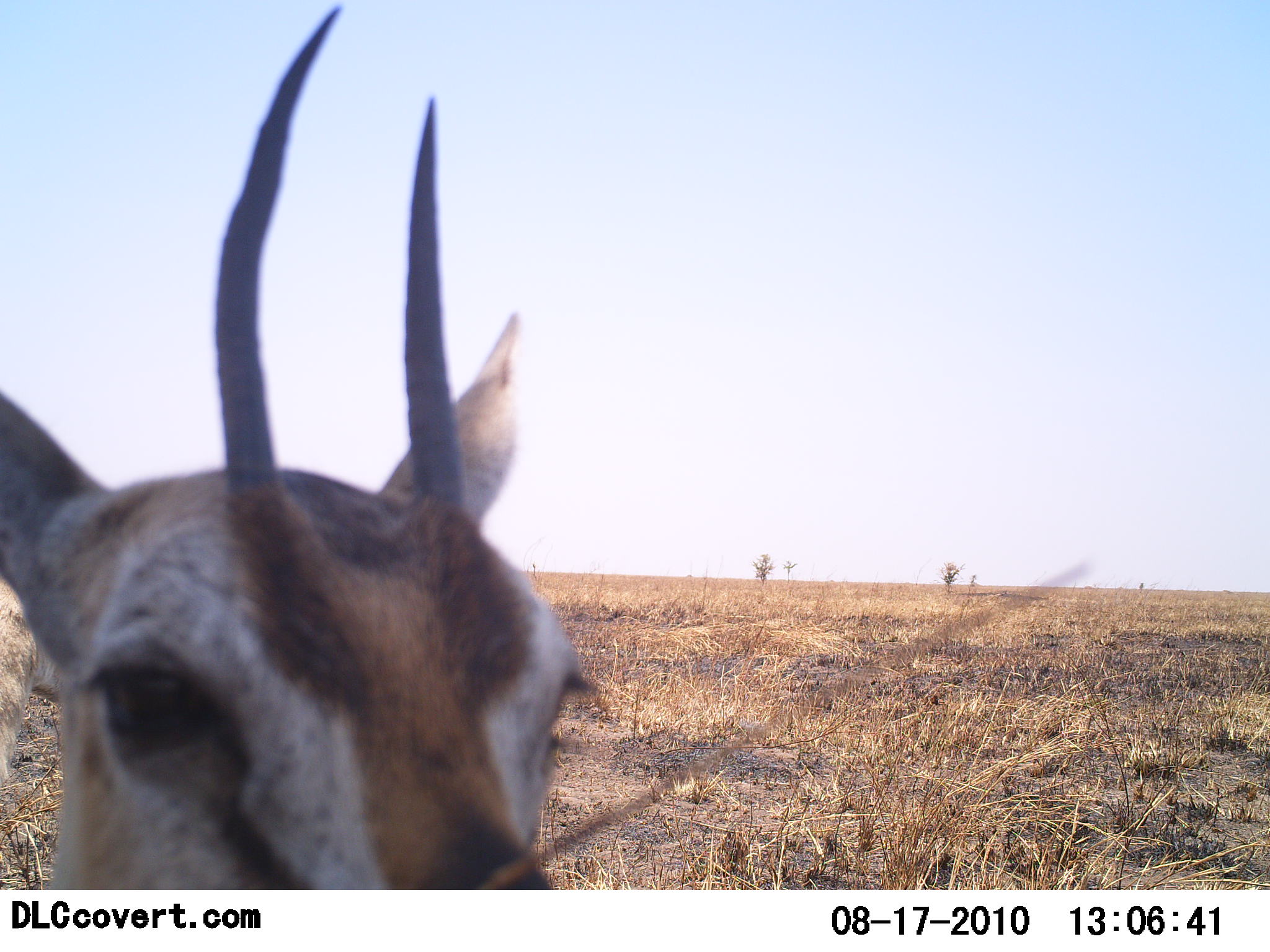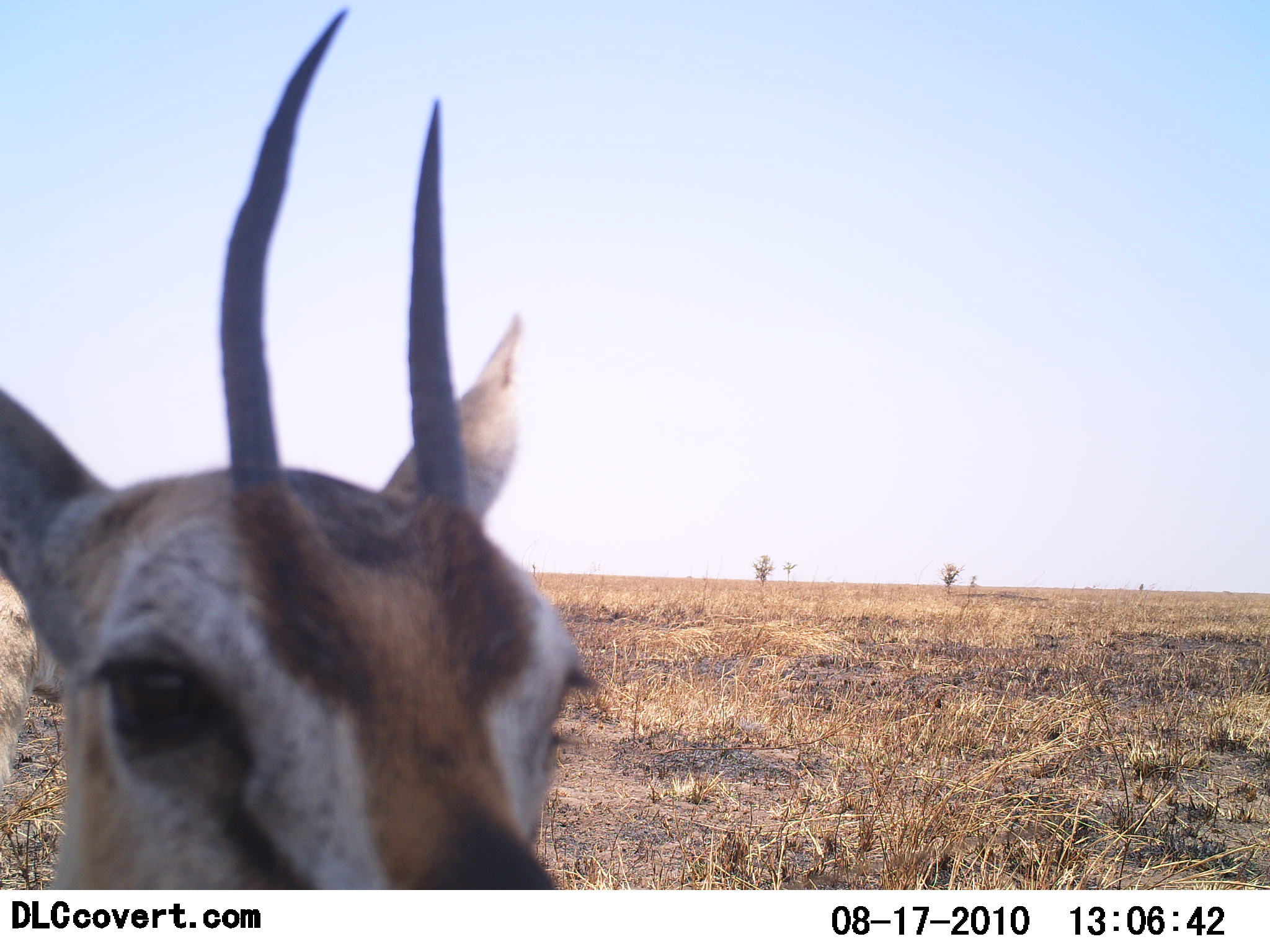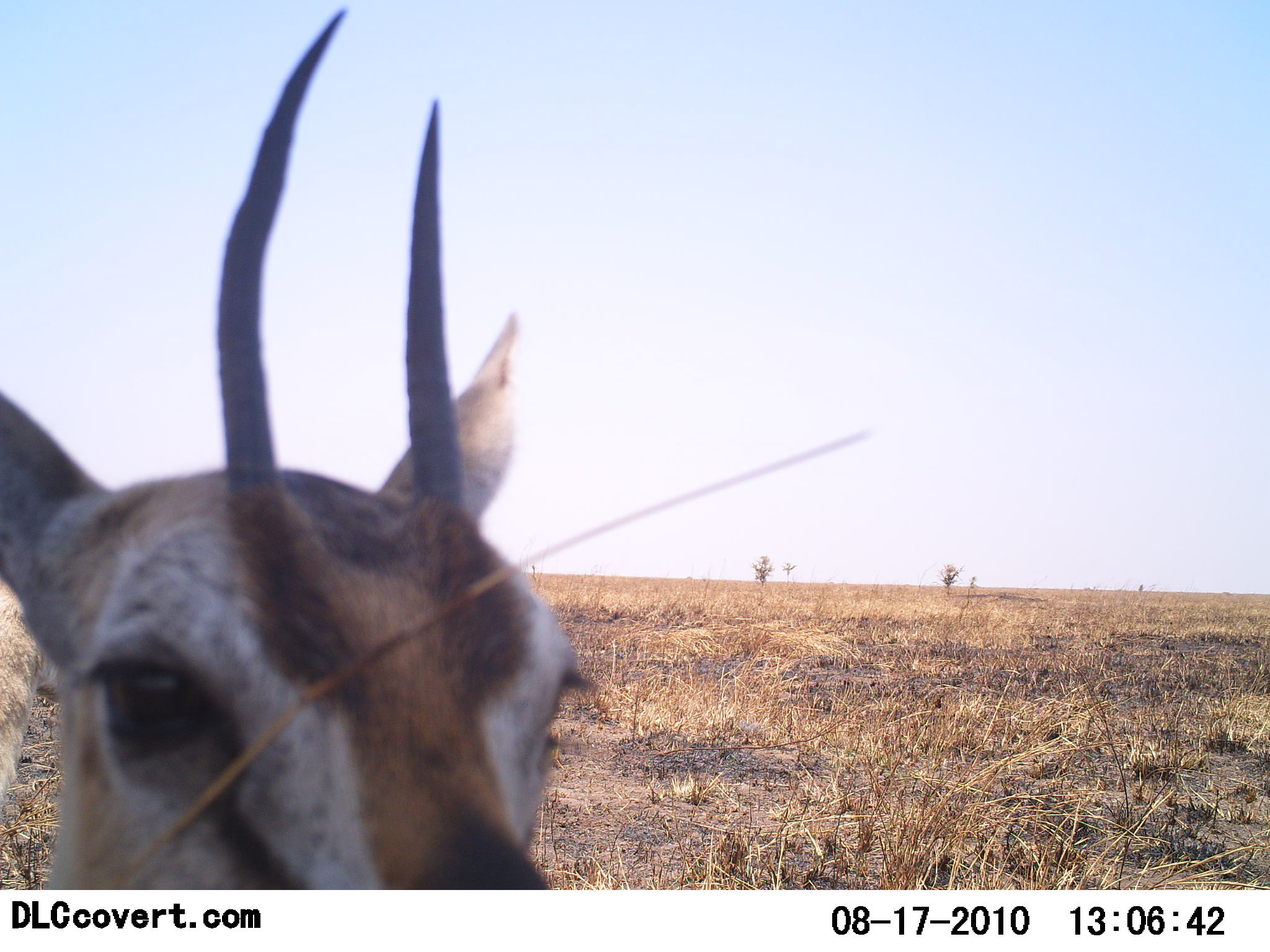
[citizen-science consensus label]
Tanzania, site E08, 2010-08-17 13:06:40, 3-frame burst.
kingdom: Animalia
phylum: Chordata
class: Mammalia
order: Artiodactyla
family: Bovidae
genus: Eudorcas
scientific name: Eudorcas thomsonii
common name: thomson's gazelle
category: gazellethomsons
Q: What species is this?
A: Gazellethomsons (thomson's gazelle) (Eudorcas thomsonii).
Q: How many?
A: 1.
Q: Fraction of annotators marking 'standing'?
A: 80%.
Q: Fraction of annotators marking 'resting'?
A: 0%.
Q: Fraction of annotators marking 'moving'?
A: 0%.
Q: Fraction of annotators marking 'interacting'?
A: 13%.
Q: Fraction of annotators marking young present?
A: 7%.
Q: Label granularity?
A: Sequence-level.